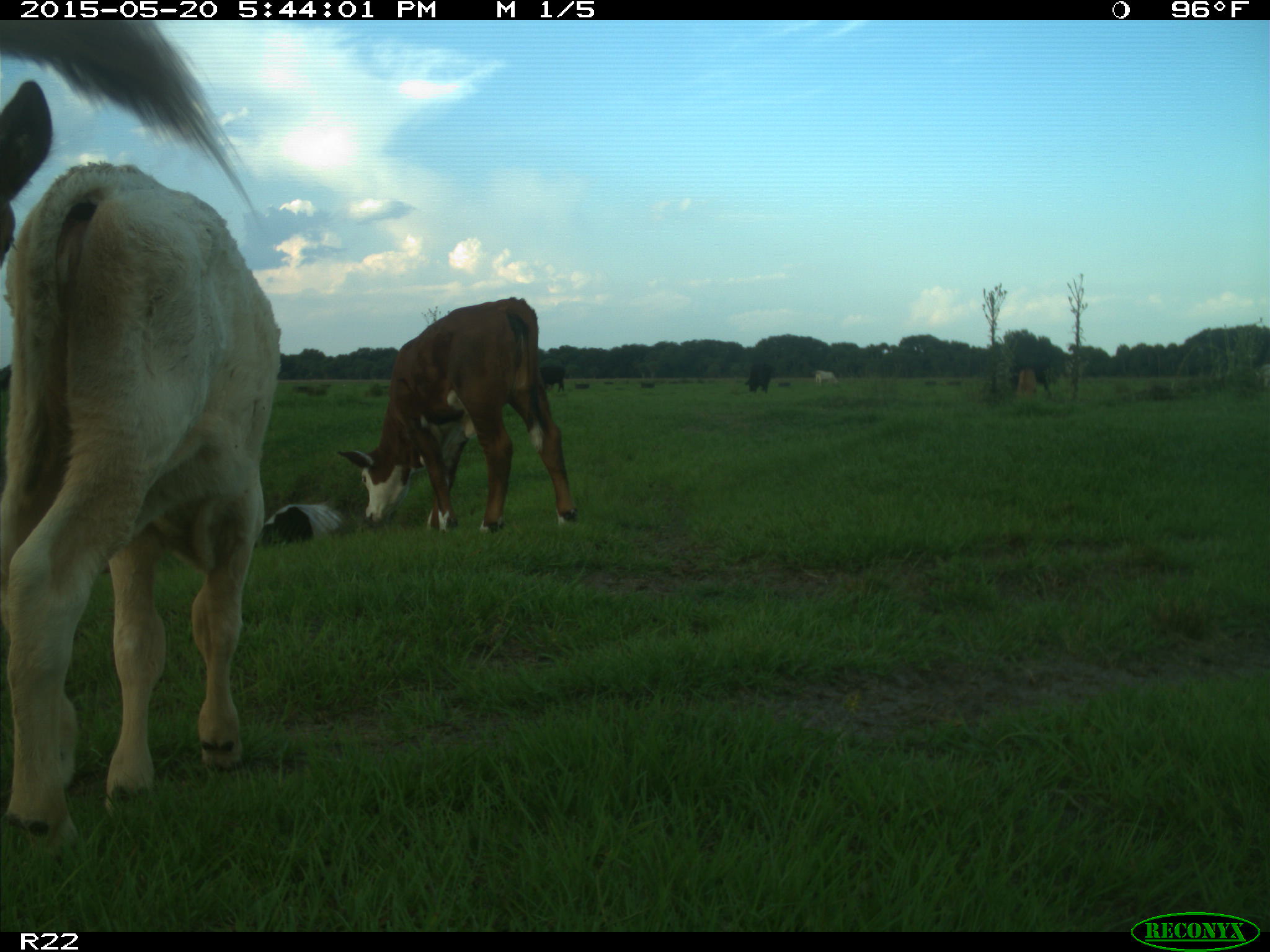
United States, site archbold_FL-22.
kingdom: Animalia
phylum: Chordata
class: Mammalia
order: Artiodactyla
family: Bovidae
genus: Bos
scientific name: Bos taurus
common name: domestic cow